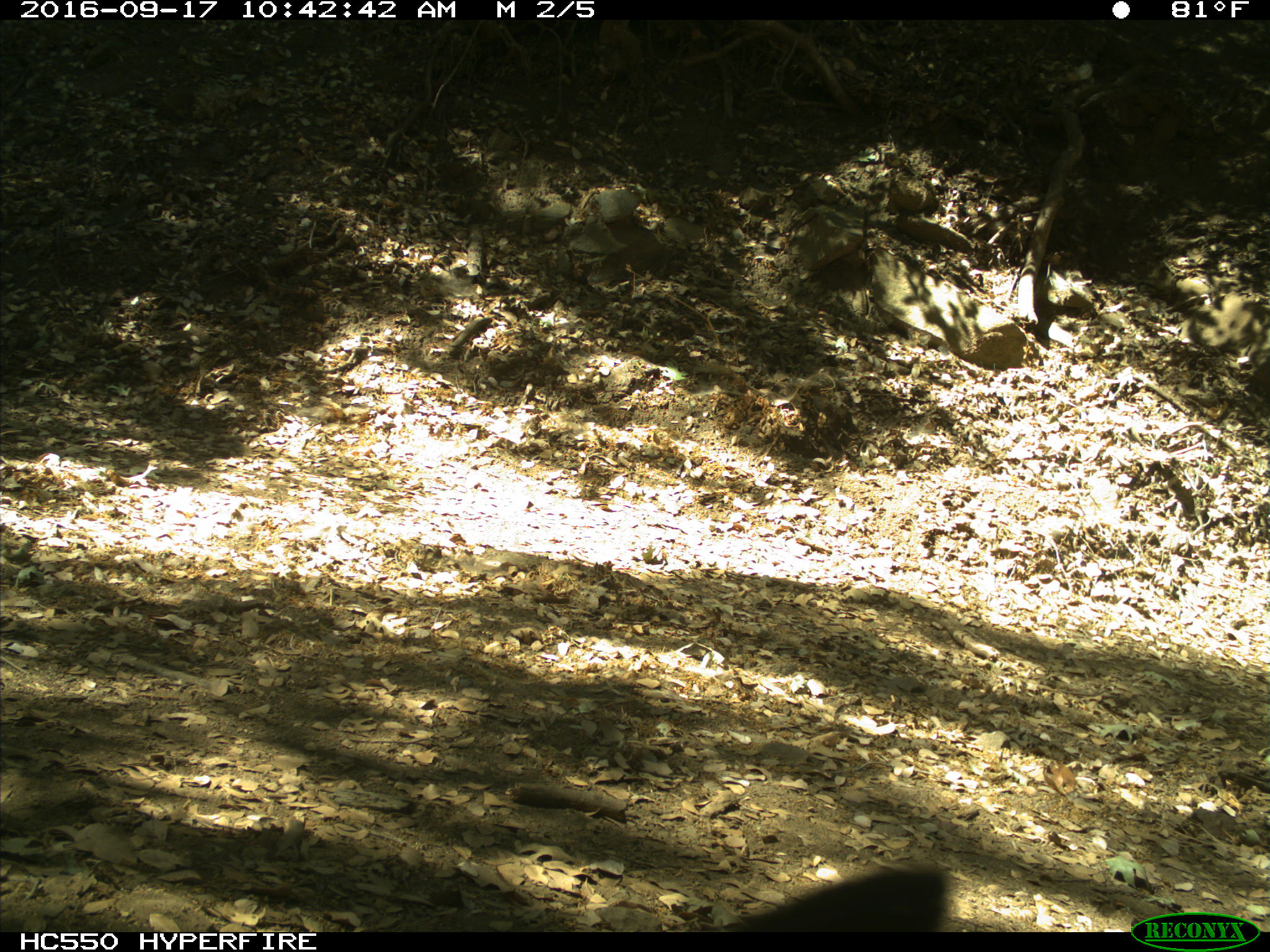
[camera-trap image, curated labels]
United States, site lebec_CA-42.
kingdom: Animalia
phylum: Chordata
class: Mammalia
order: Carnivora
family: Ursidae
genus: Ursus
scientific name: Ursus americanus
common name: american black bear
Ursus americanus (american black bear).